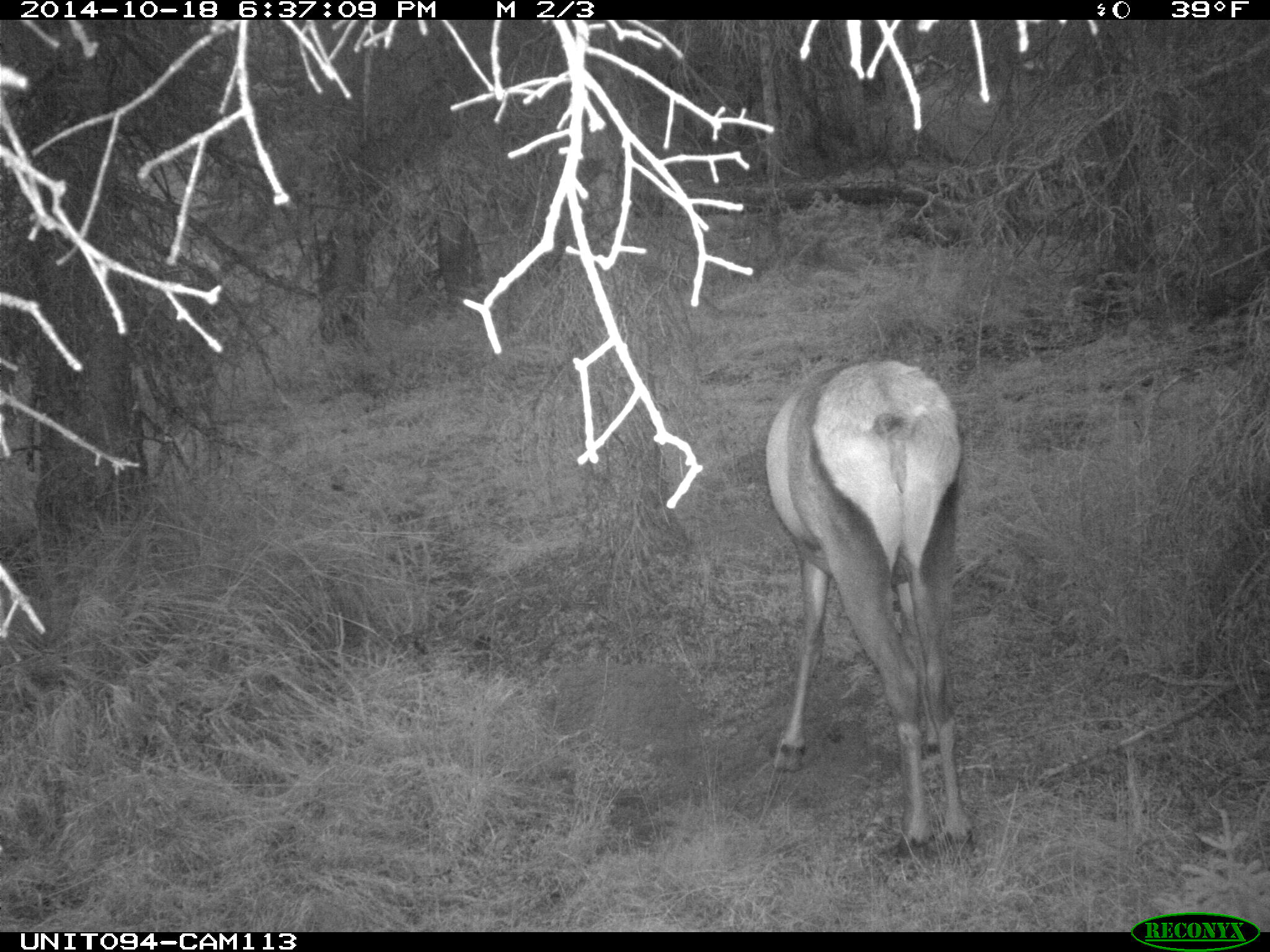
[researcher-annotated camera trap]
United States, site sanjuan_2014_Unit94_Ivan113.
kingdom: Animalia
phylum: Chordata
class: Mammalia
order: Artiodactyla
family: Cervidae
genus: Cervus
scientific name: Cervus elaphus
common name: red deer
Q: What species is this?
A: Cervus elaphus (red deer).